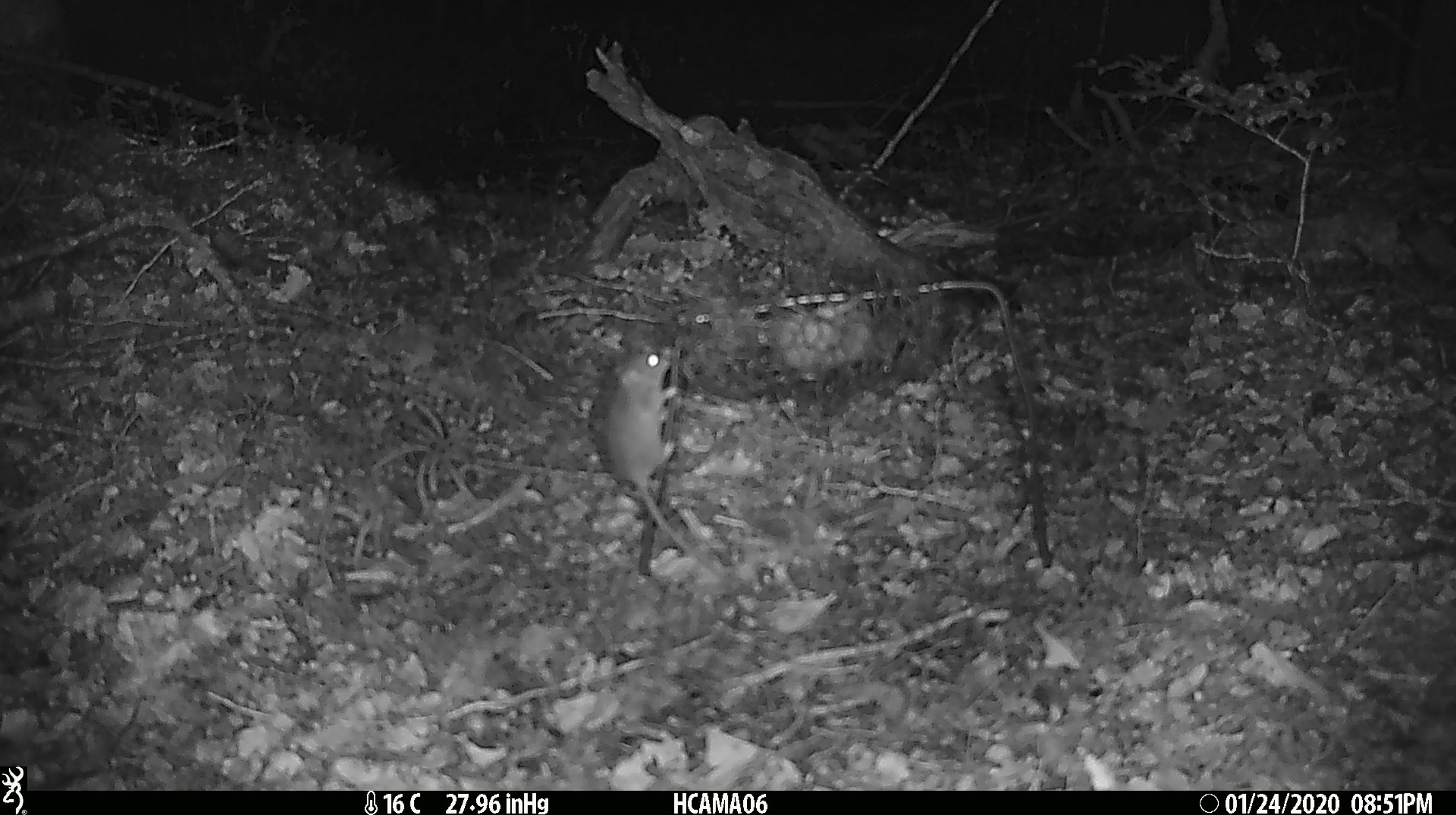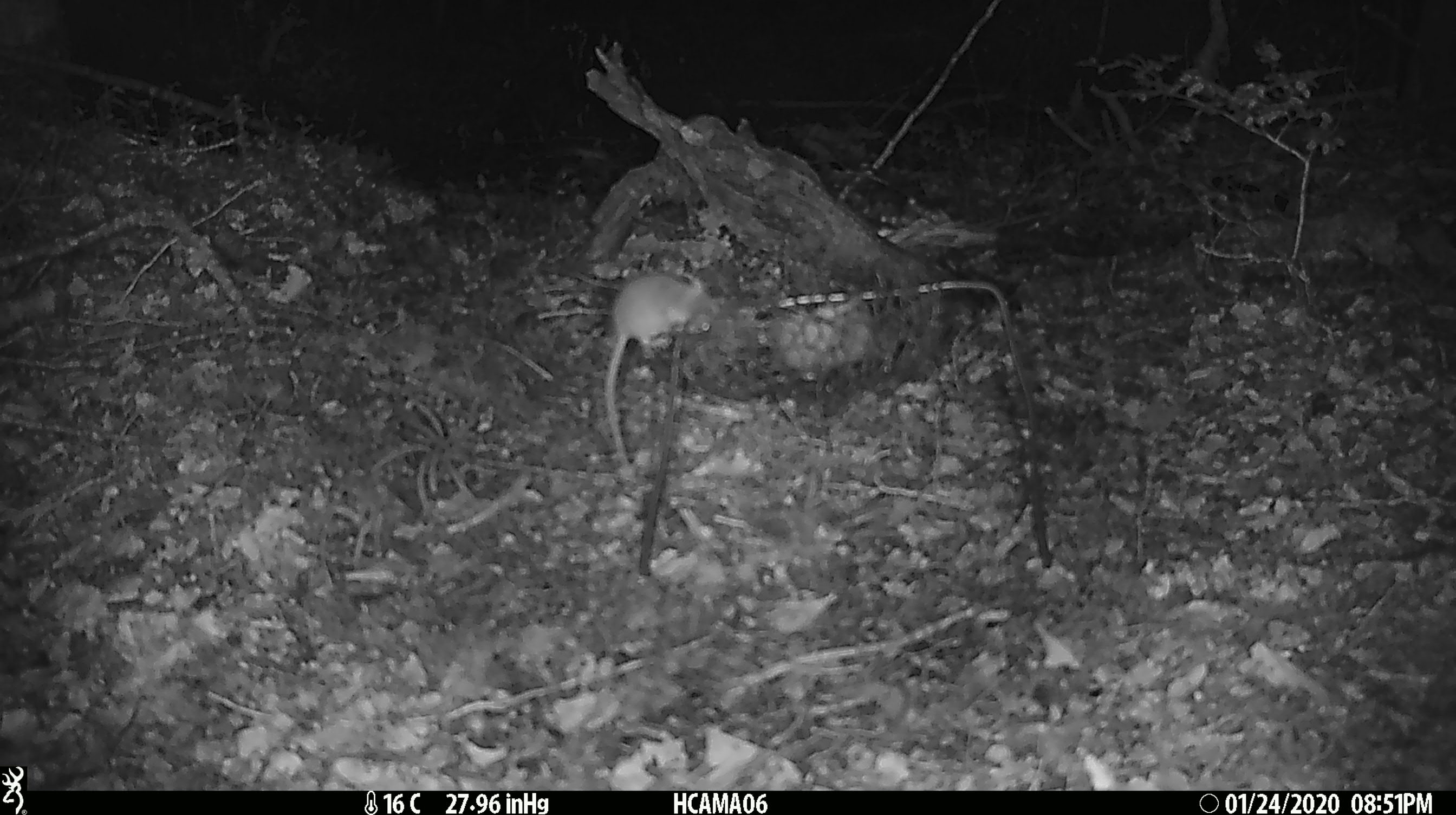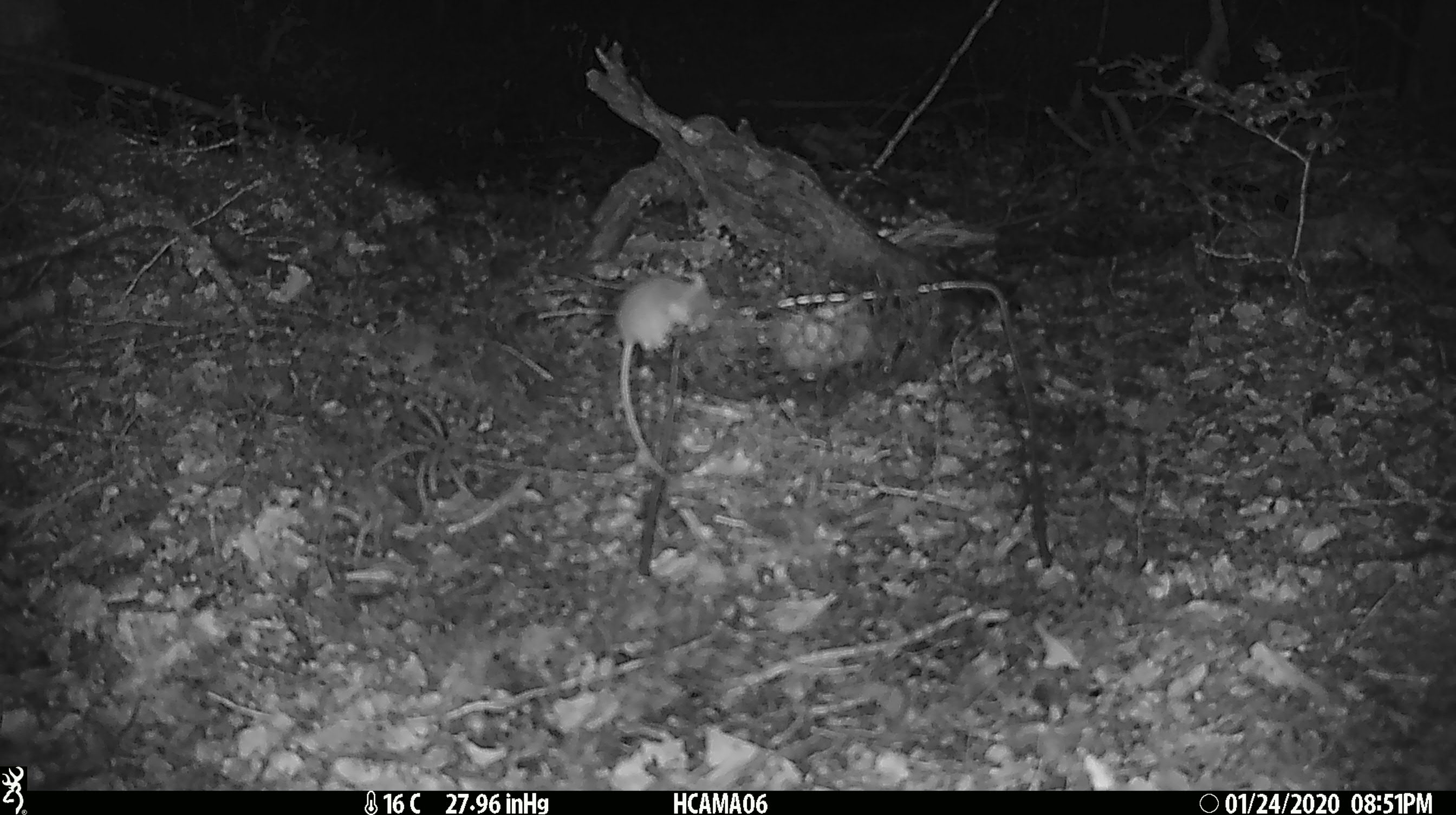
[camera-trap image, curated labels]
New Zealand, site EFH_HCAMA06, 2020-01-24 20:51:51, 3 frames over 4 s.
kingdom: Animalia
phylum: Chordata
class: Mammalia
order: Rodentia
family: Muridae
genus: Mus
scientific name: Mus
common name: mouse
Mouse (Mus).